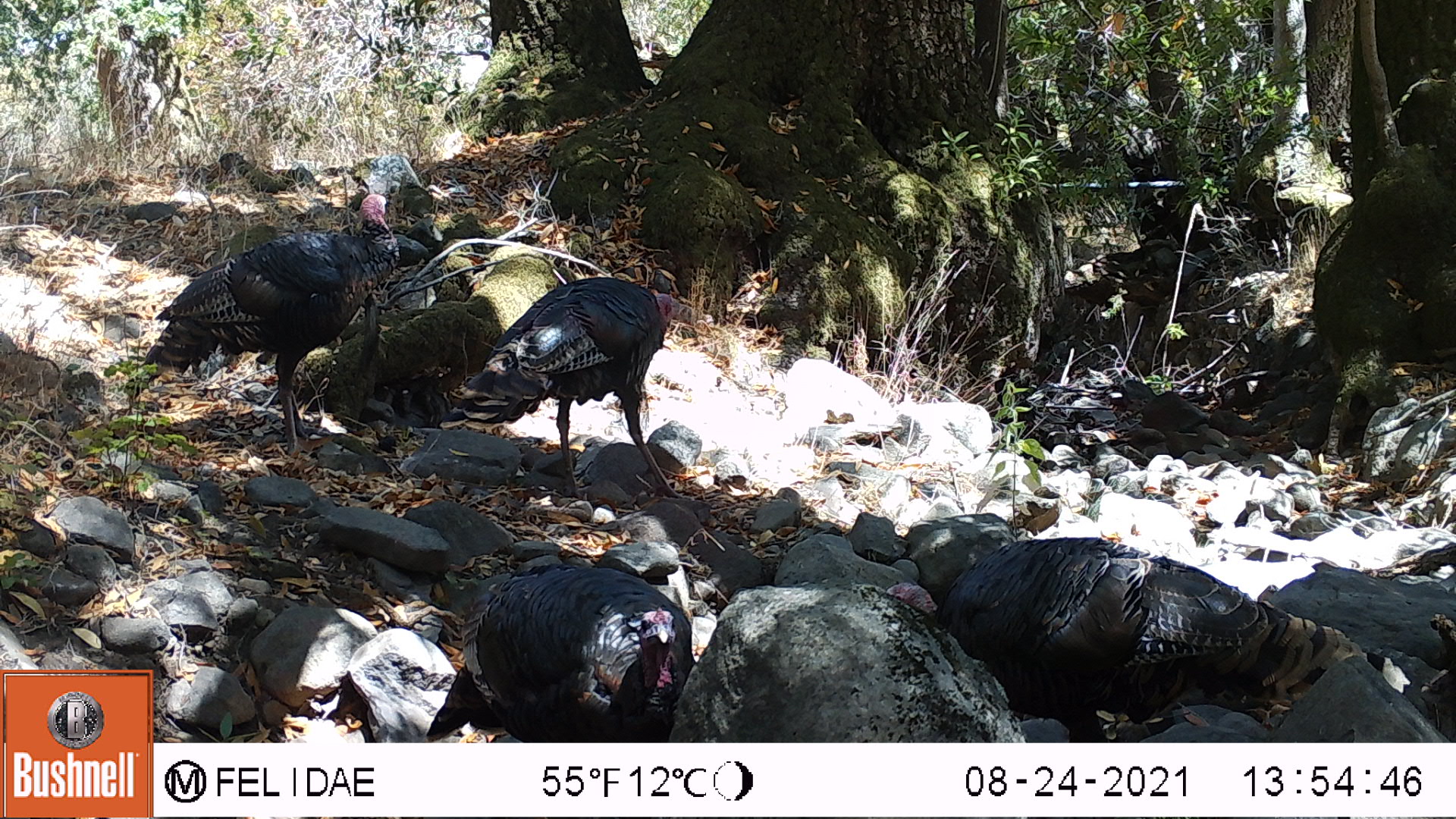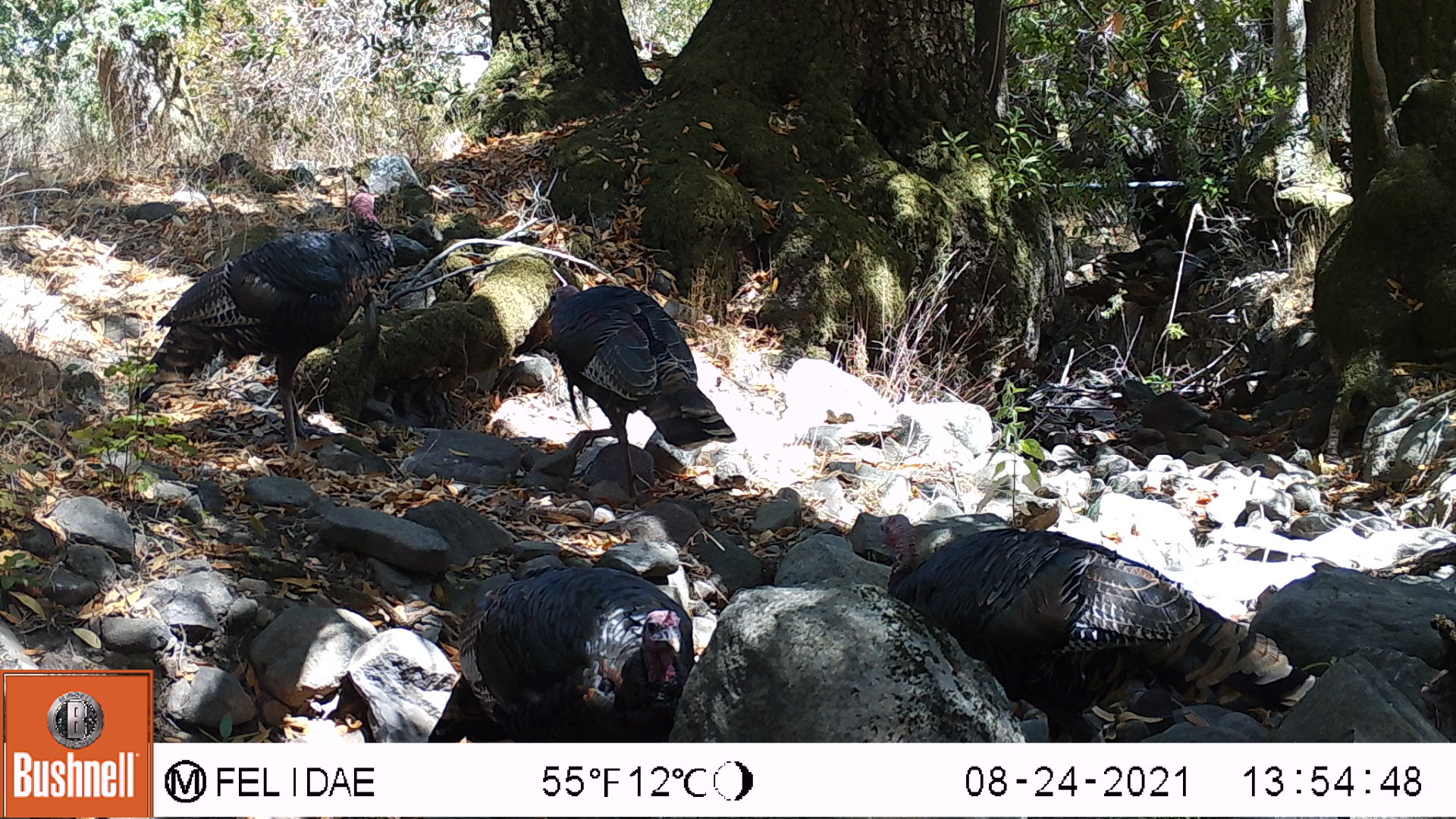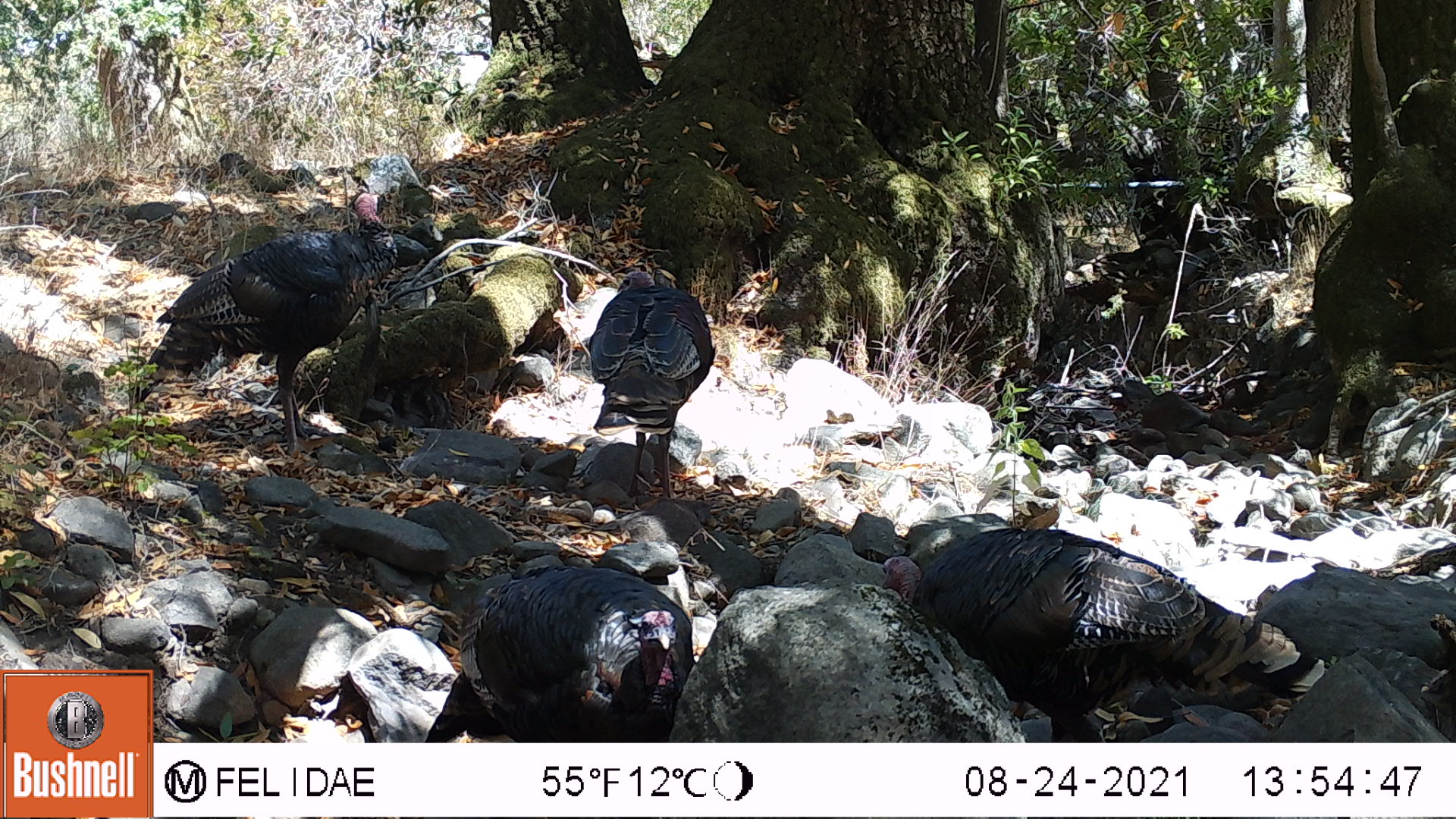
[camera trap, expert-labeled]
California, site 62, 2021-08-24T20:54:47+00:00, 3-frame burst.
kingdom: Animalia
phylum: Chordata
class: Aves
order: Galliformes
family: Phasianidae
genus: Meleagris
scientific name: Meleagris gallopavo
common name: turkey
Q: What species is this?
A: Turkey (Meleagris gallopavo).